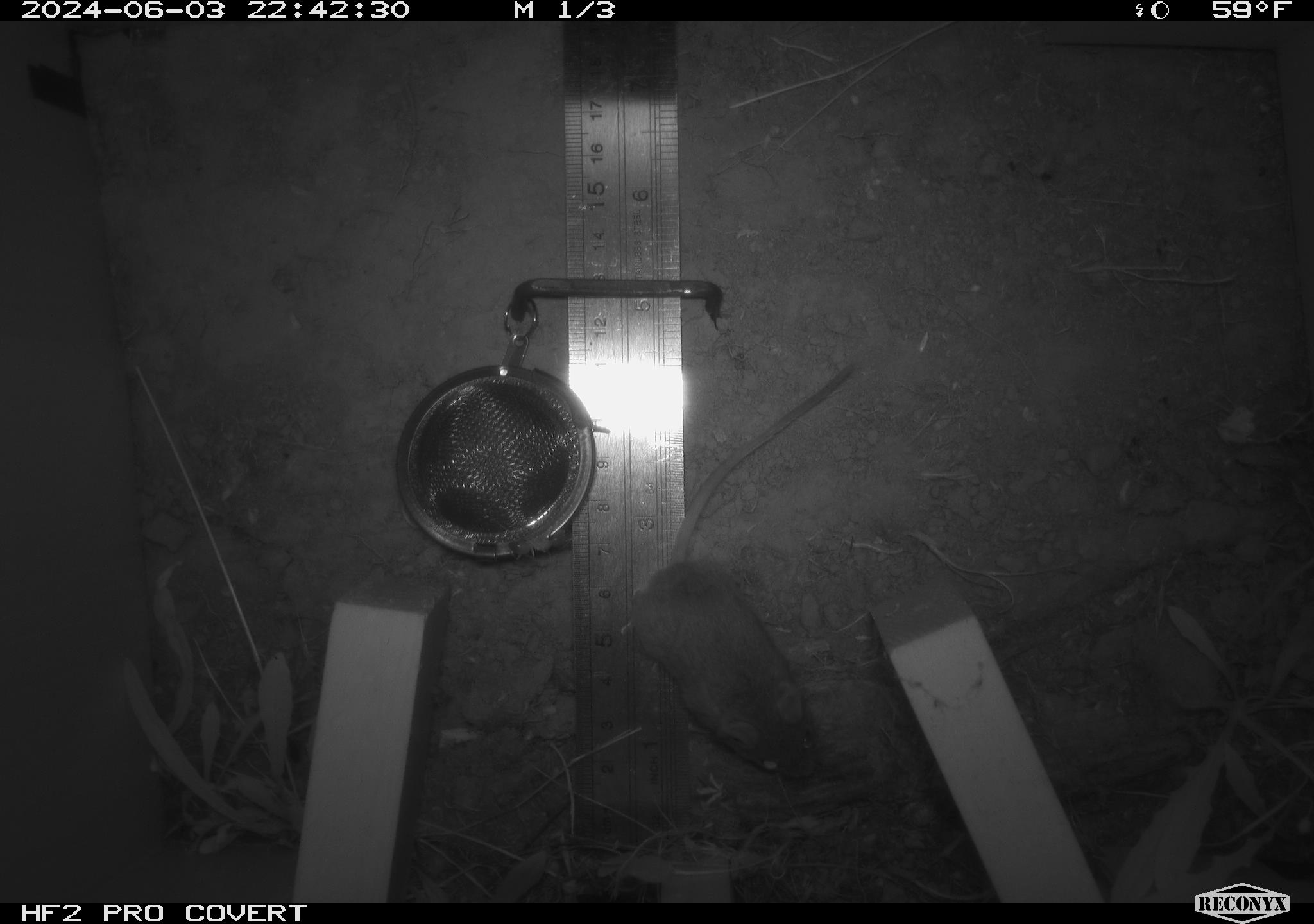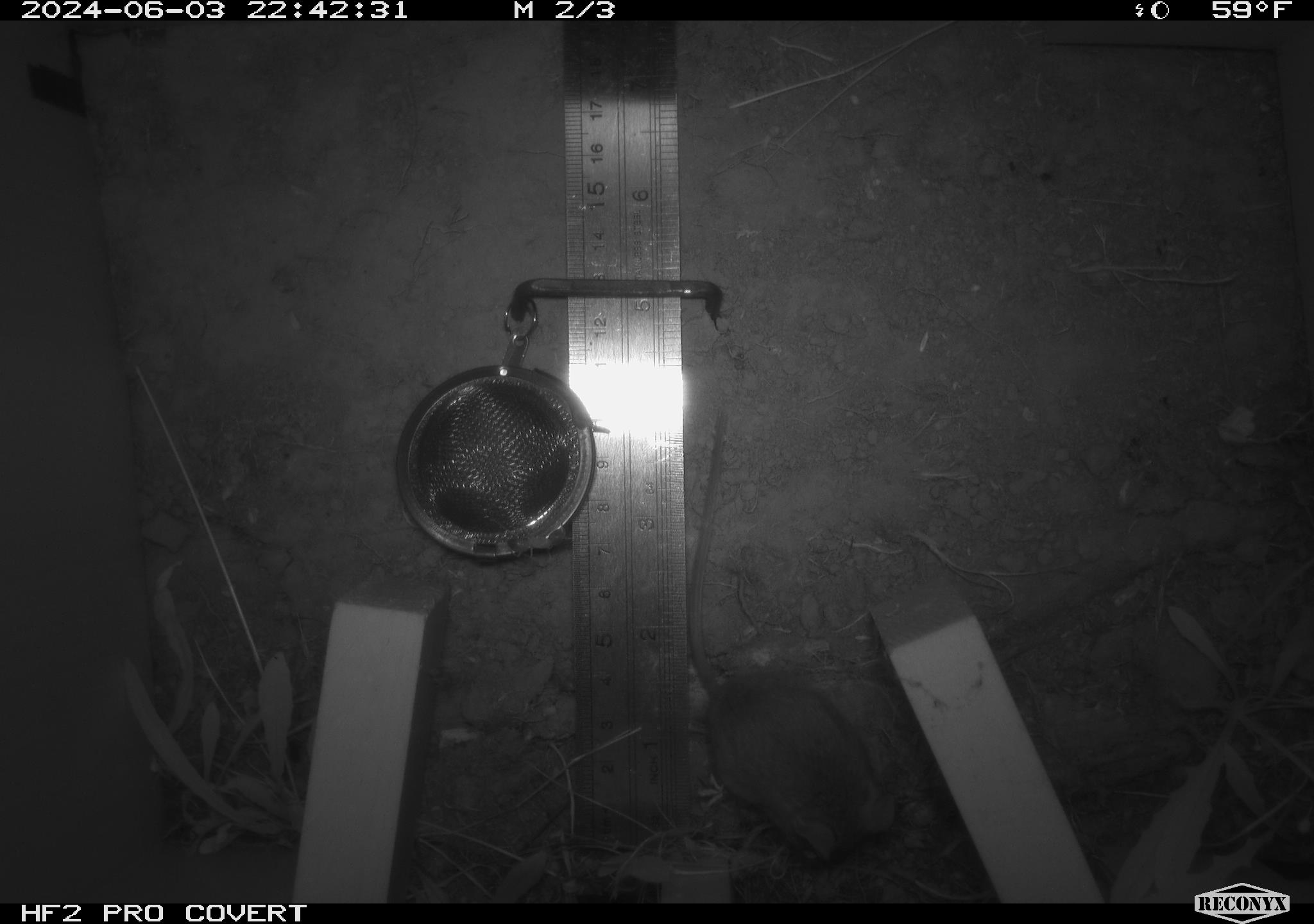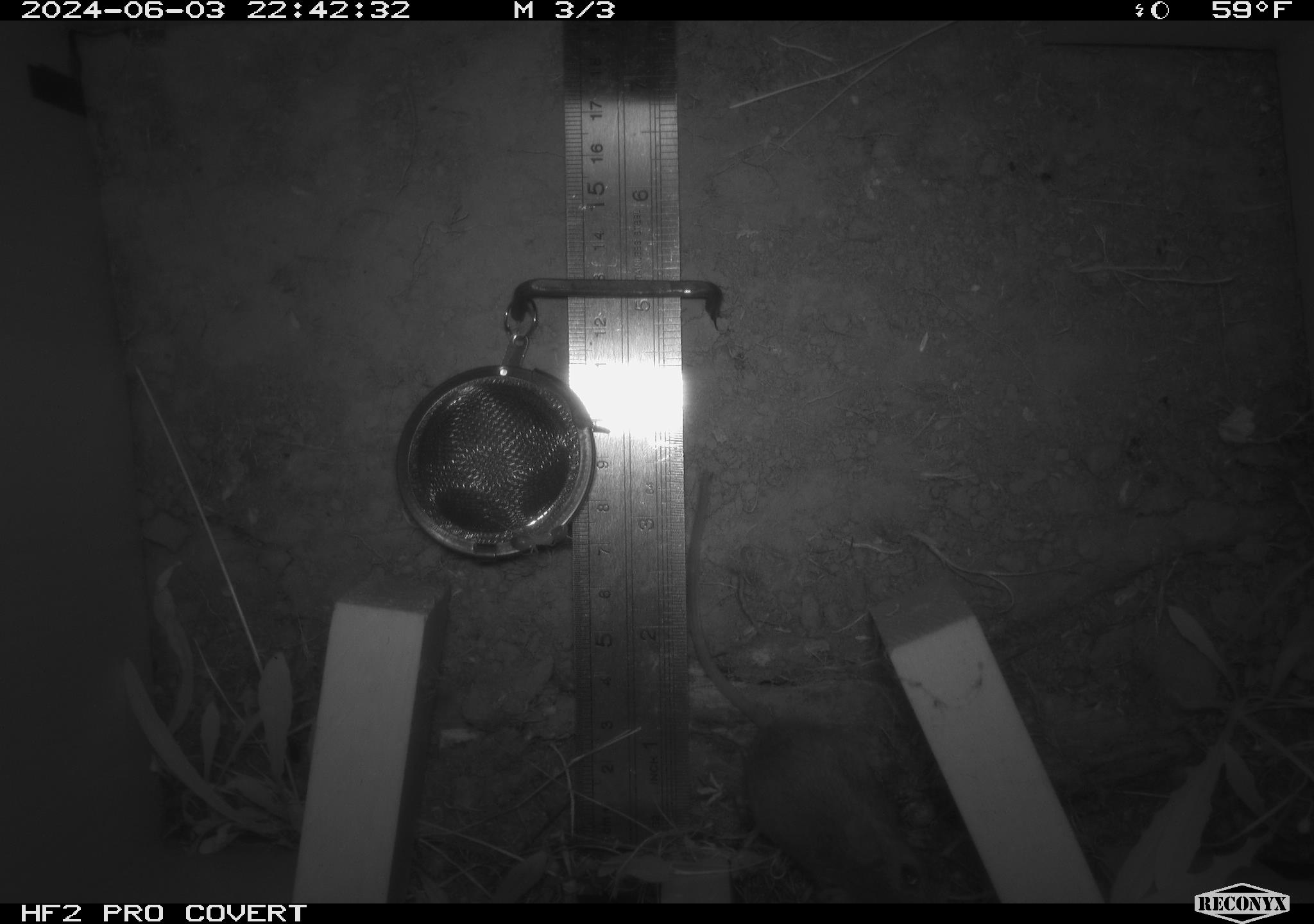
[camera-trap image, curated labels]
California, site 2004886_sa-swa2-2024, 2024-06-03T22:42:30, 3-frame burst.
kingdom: Animalia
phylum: Chordata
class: Mammalia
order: Rodentia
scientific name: Rodentia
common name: mouse species